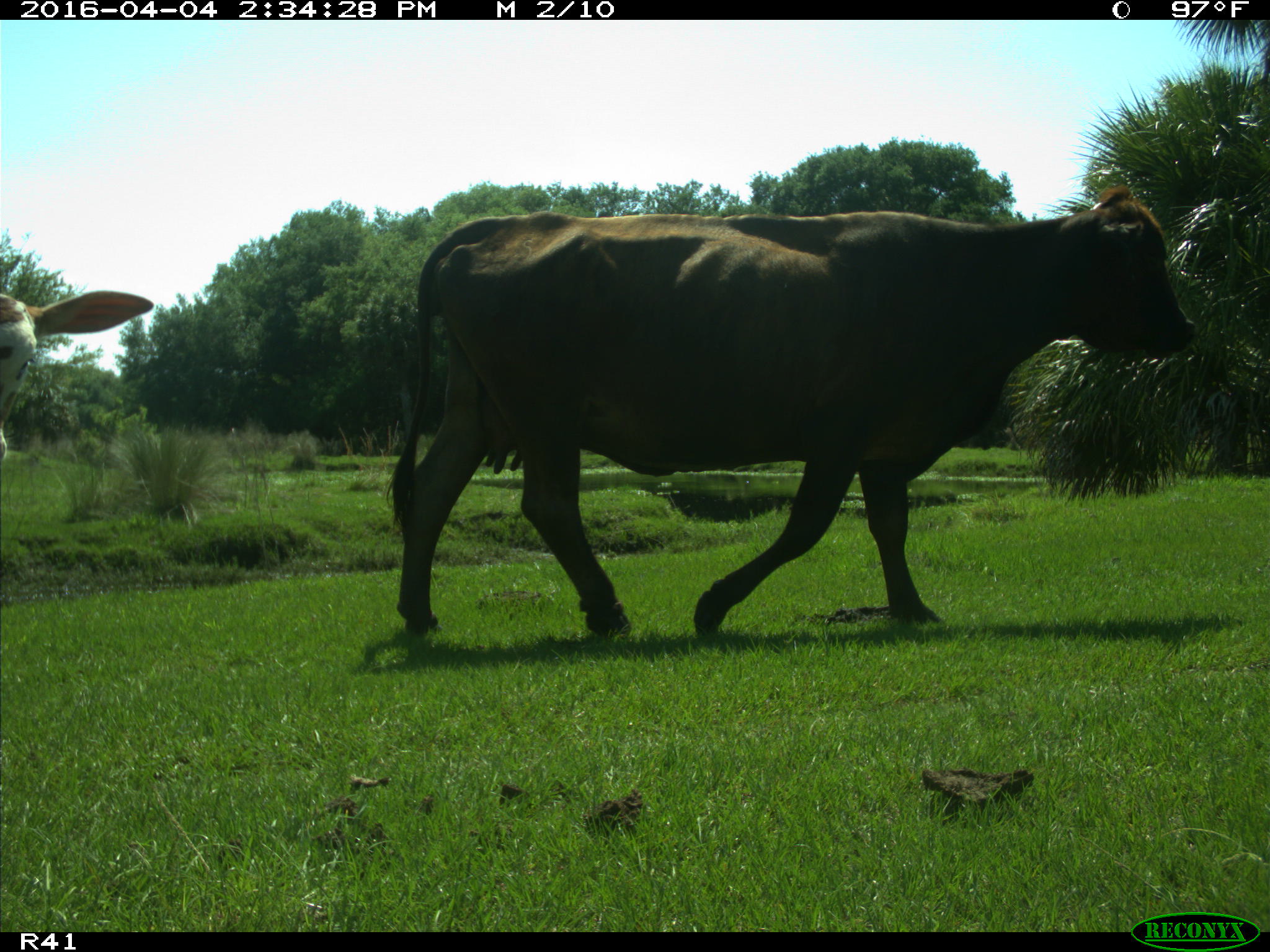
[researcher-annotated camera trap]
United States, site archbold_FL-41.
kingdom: Animalia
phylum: Chordata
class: Mammalia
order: Artiodactyla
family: Bovidae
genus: Bos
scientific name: Bos taurus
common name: domestic cow